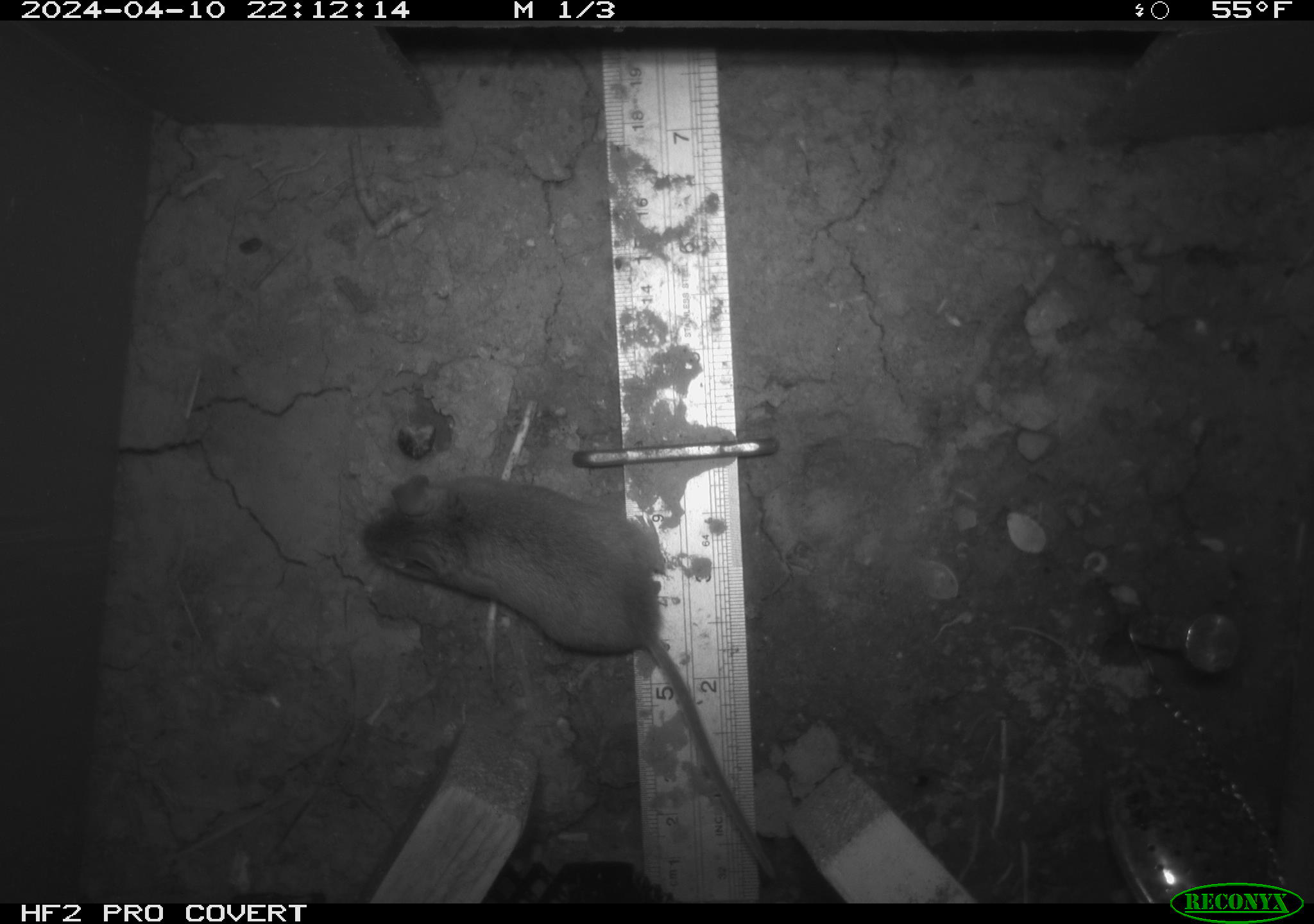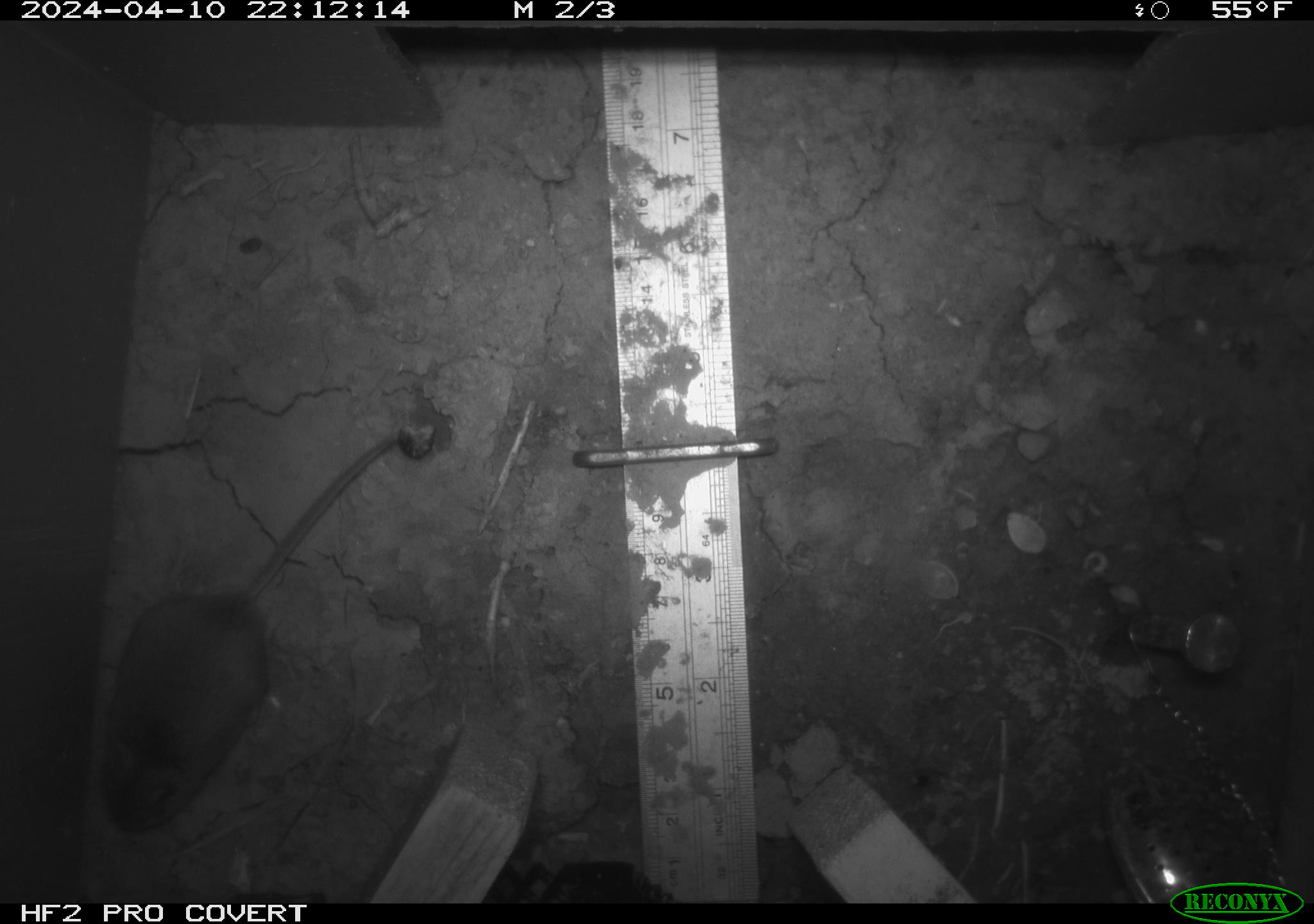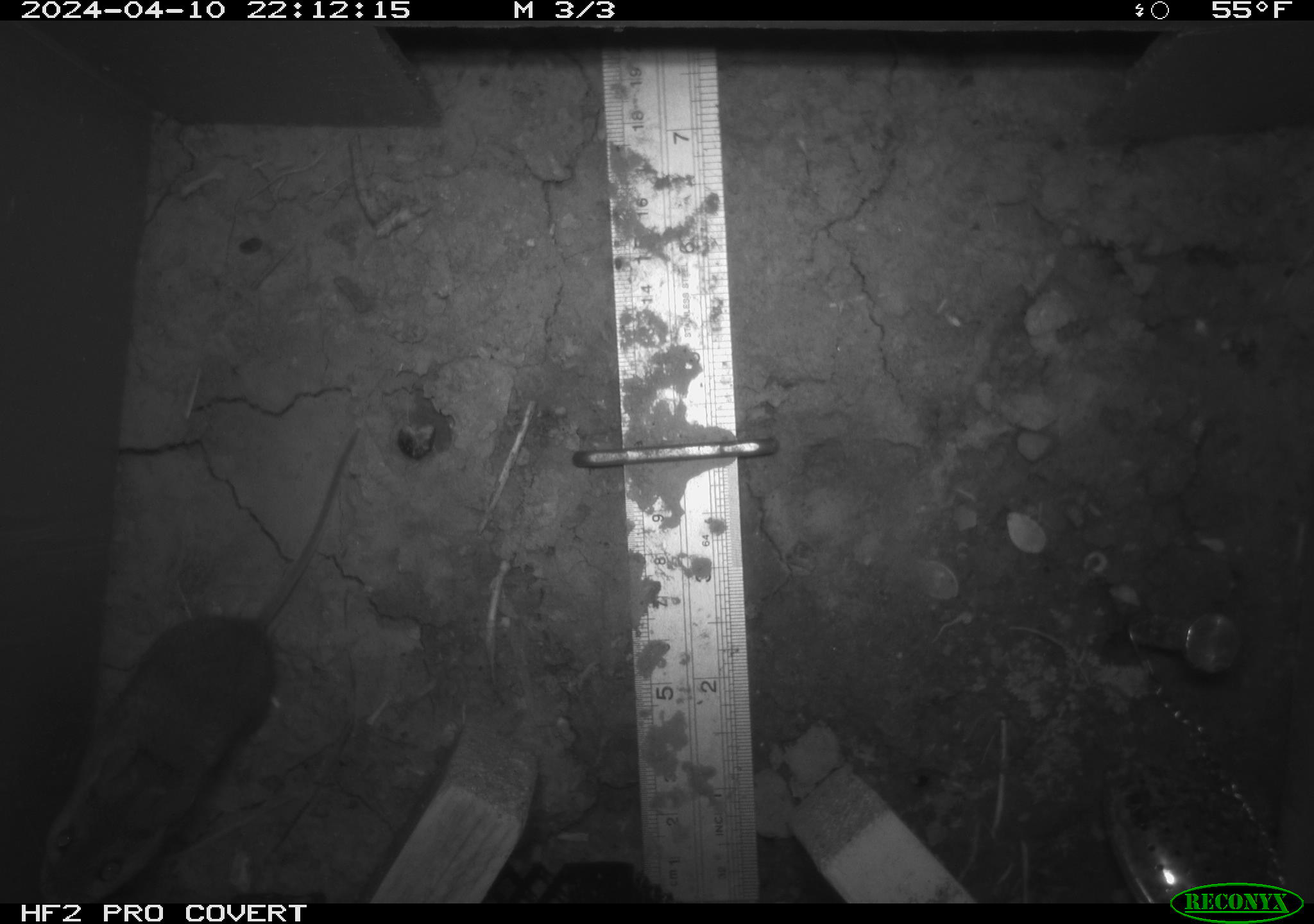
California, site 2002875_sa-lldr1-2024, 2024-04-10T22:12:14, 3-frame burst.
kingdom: Animalia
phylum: Chordata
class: Mammalia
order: Rodentia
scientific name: Rodentia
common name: mouse species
Mouse species (Rodentia).